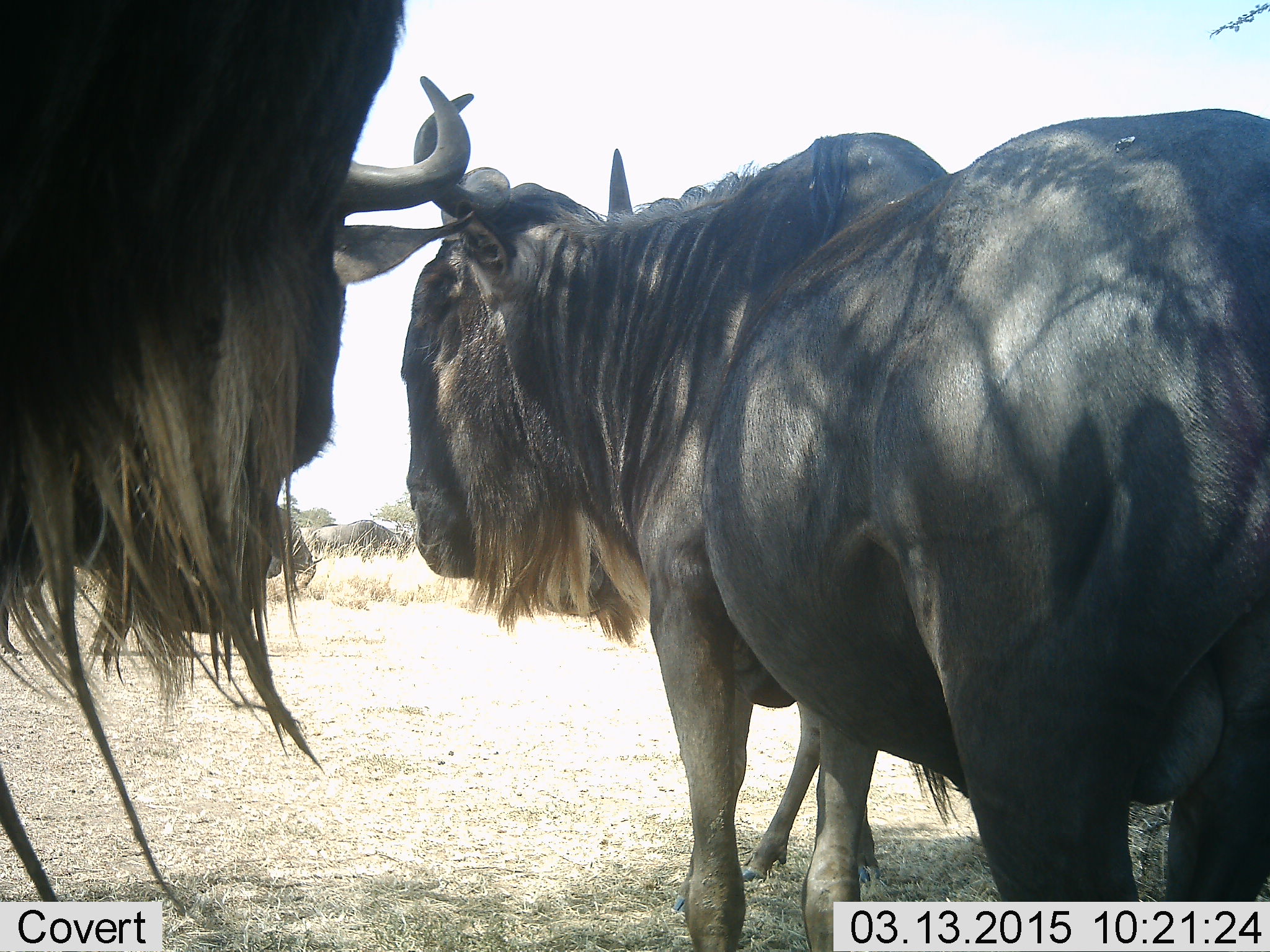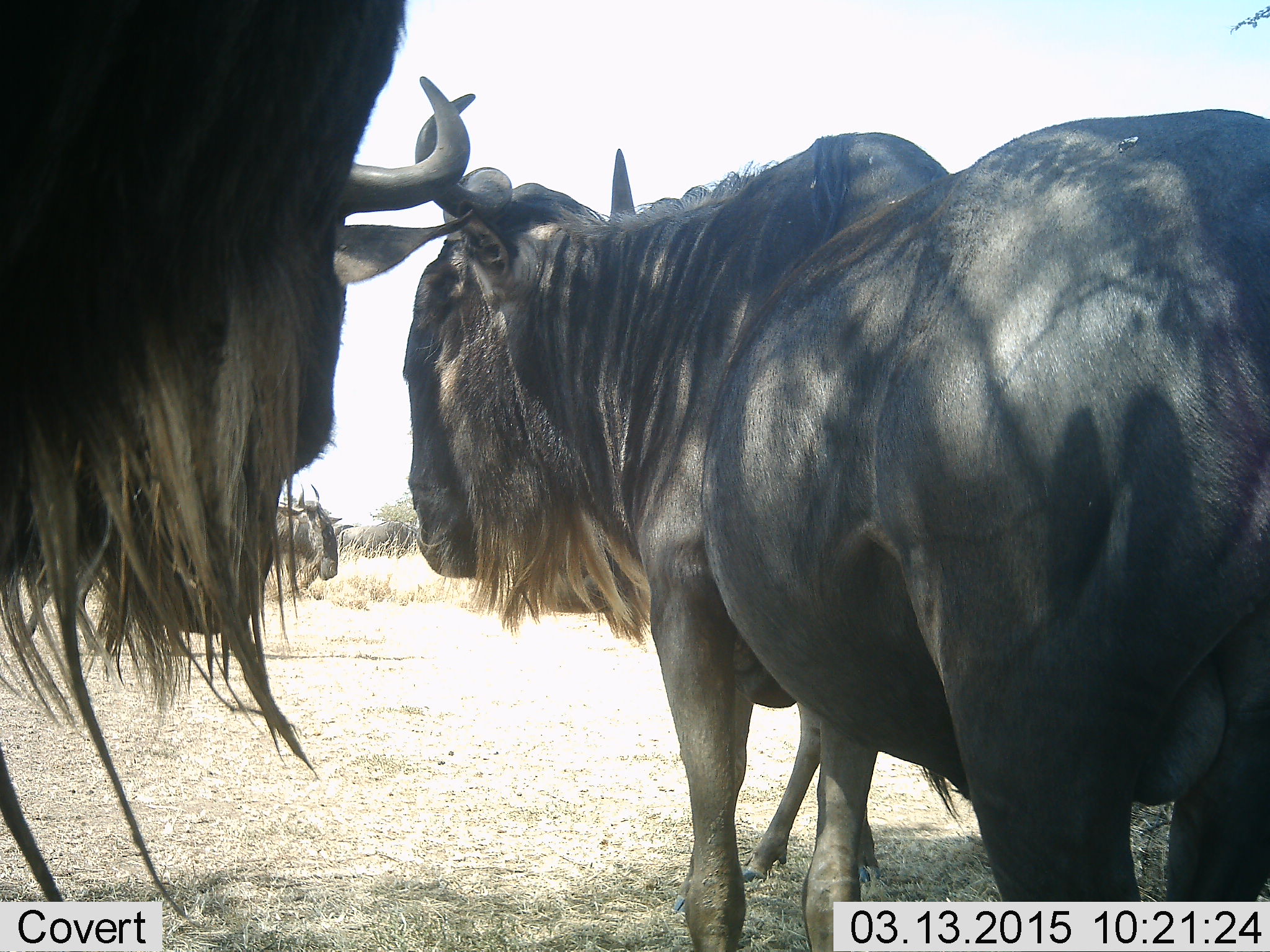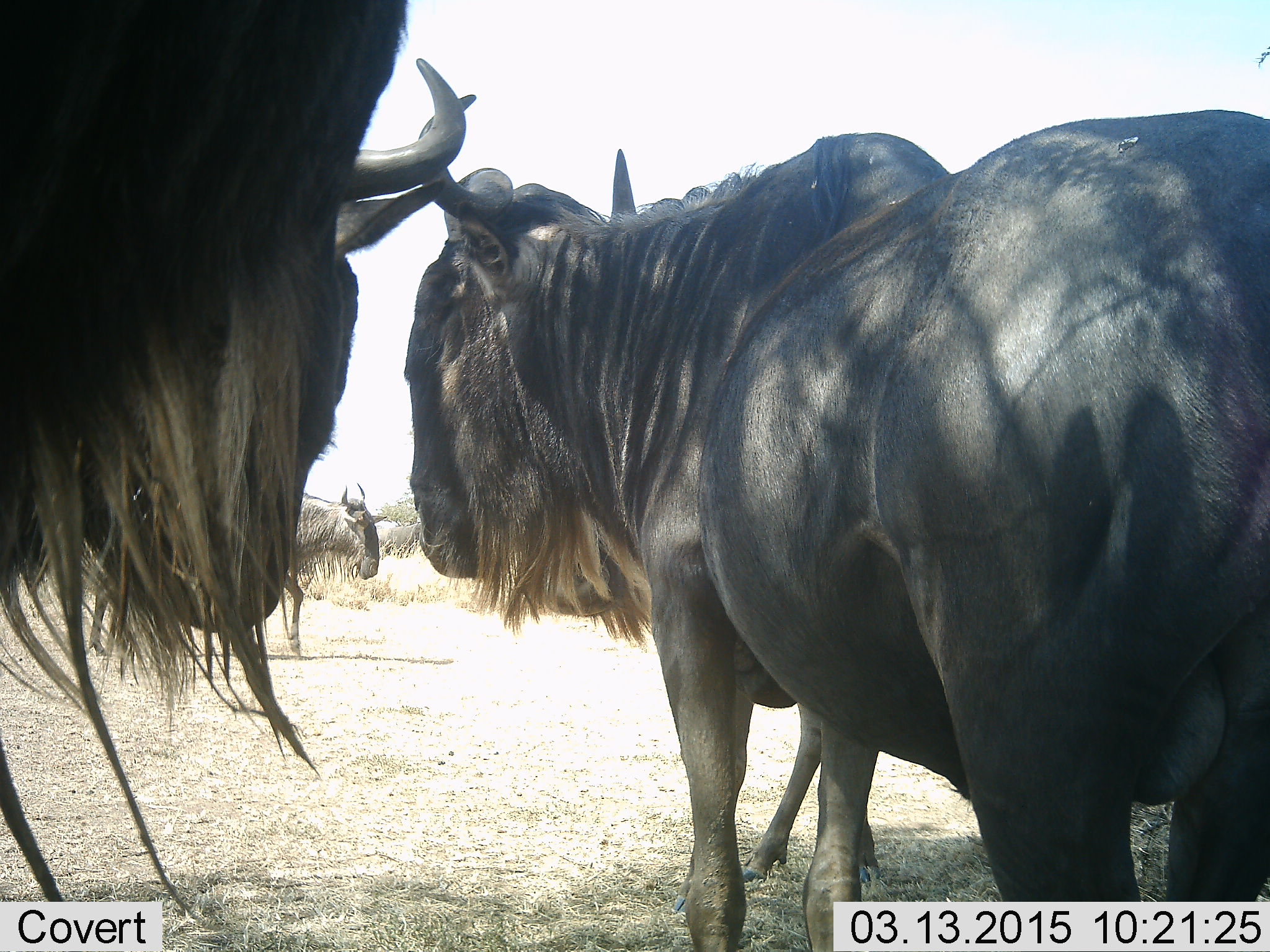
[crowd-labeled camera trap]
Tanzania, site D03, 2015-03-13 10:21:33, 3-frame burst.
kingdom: Animalia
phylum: Chordata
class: Mammalia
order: Artiodactyla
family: Bovidae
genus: Connochaetes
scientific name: Connochaetes taurinus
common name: blue wildebeest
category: wildebeest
Wildebeest (blue wildebeest) (Connochaetes taurinus), count 5. Behavior (volunteer vote fractions): standing 100%, resting 10%, moving 70%, interacting 0%. Young present (vote fraction): 0%. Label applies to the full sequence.